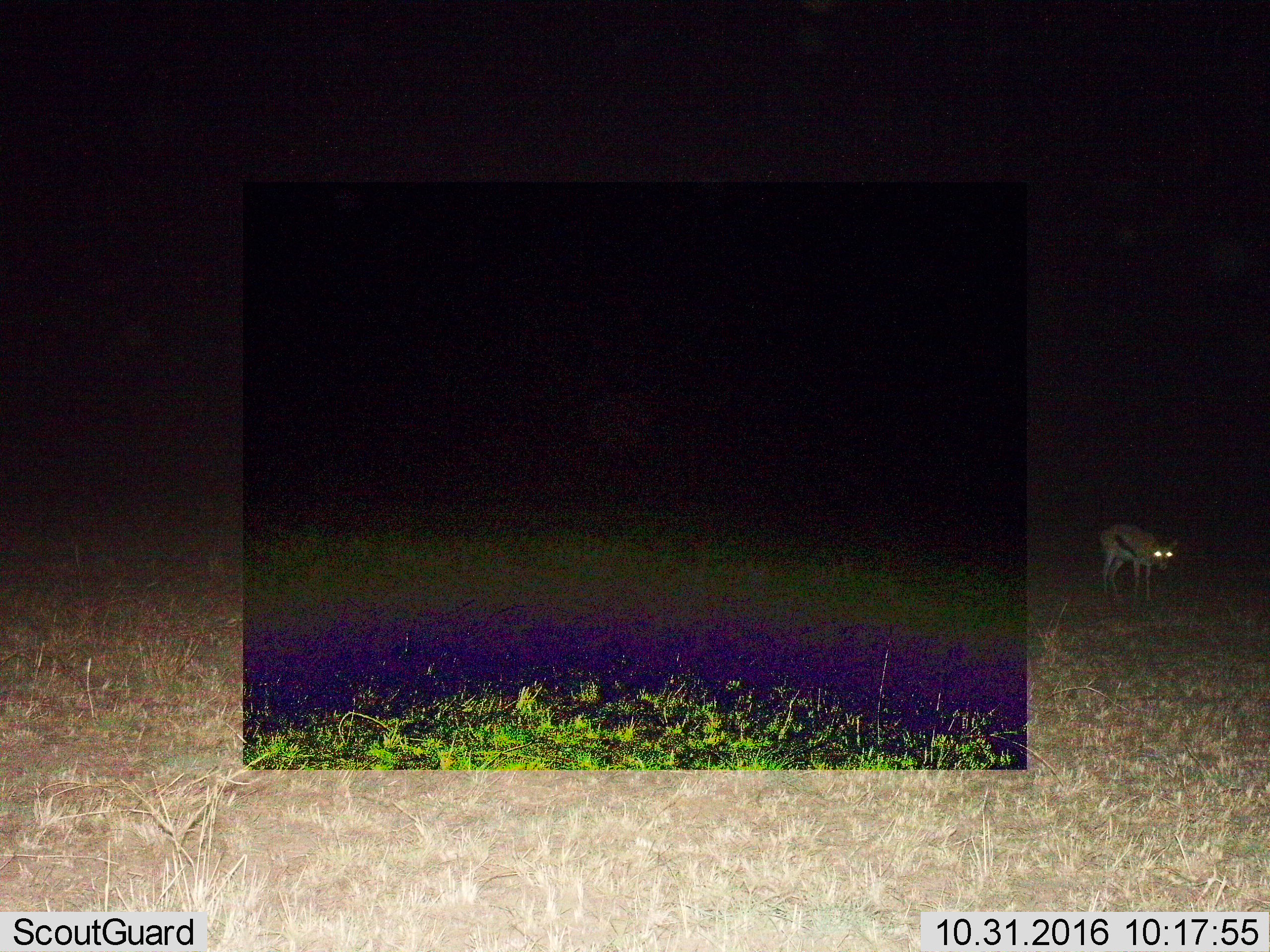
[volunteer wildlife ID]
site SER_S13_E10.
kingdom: Animalia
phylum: Chordata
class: Mammalia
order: Artiodactyla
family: Bovidae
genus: Eudorcas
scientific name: Eudorcas thomsonii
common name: thomson's gazelle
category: gazellethomsons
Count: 1.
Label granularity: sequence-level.